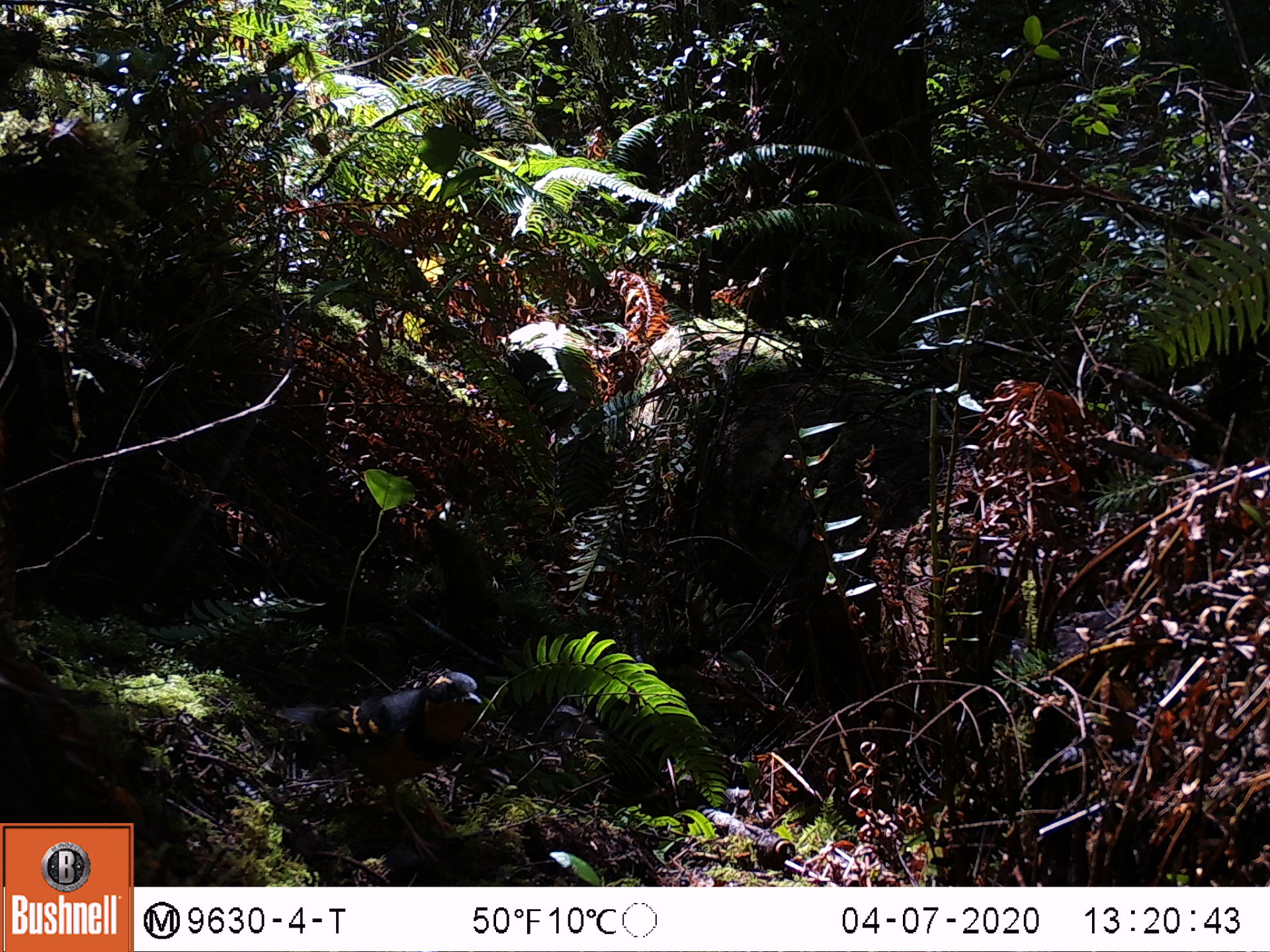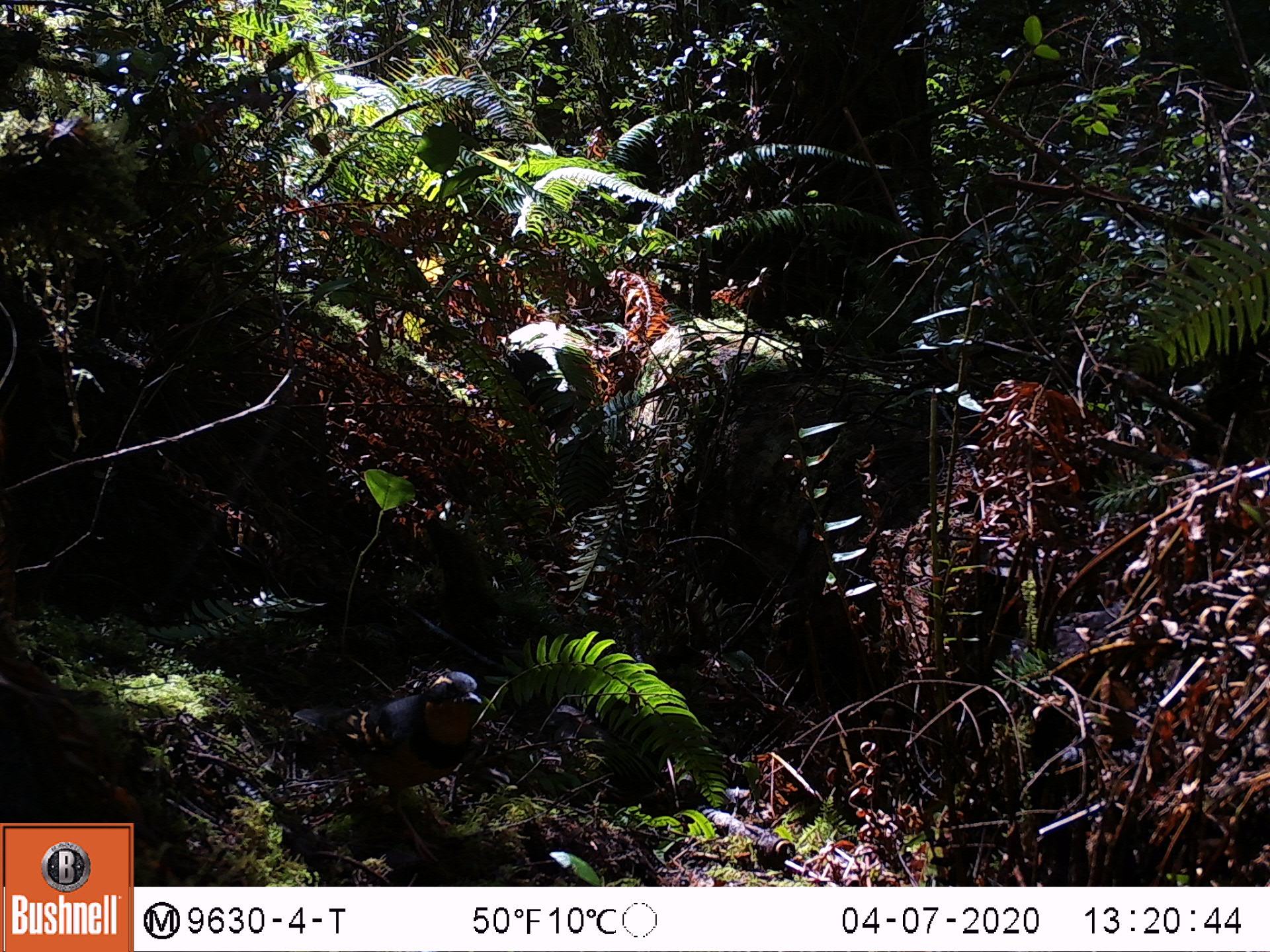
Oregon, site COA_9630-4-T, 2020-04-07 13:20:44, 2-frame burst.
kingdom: Animalia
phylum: Chordata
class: Aves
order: Passeriformes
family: Turdidae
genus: Ixoreus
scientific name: Ixoreus naevius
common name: varied thrush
Varied thrush (Ixoreus naevius).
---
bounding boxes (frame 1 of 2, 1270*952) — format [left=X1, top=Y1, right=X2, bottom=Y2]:
varied thrush: [left=250, top=669, right=482, bottom=807]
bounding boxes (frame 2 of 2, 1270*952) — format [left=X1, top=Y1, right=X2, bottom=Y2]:
varied thrush: [left=258, top=665, right=486, bottom=803]